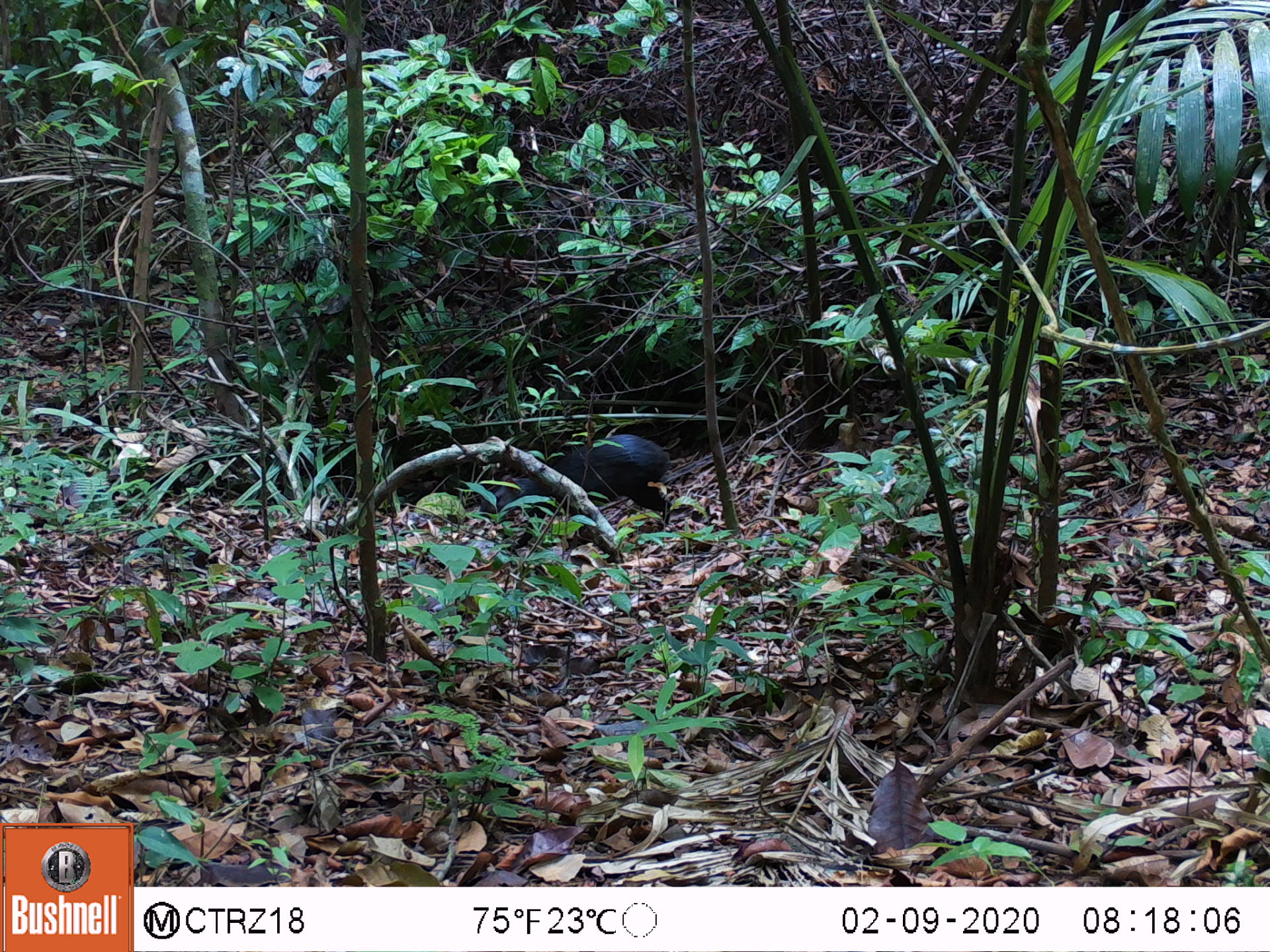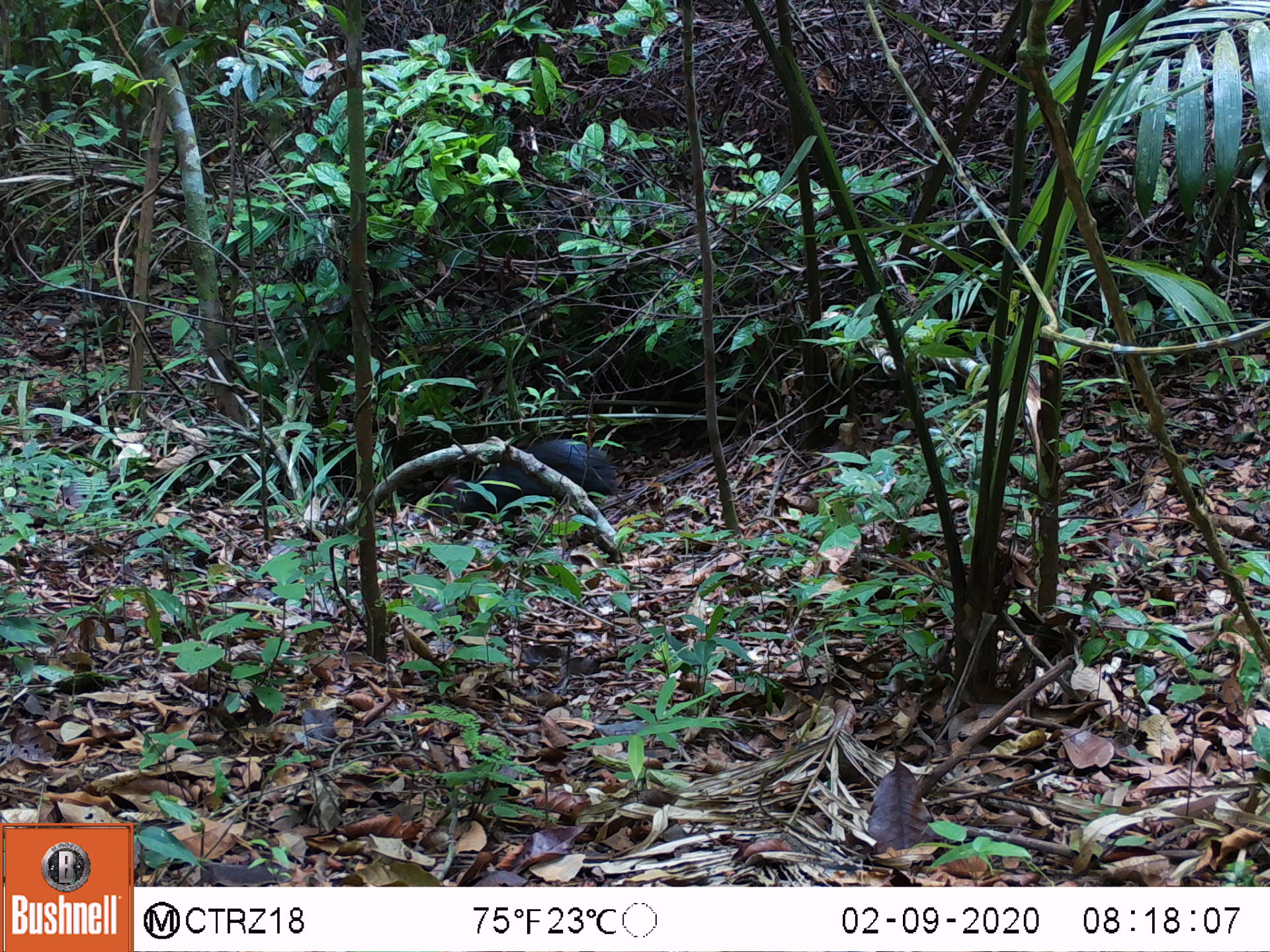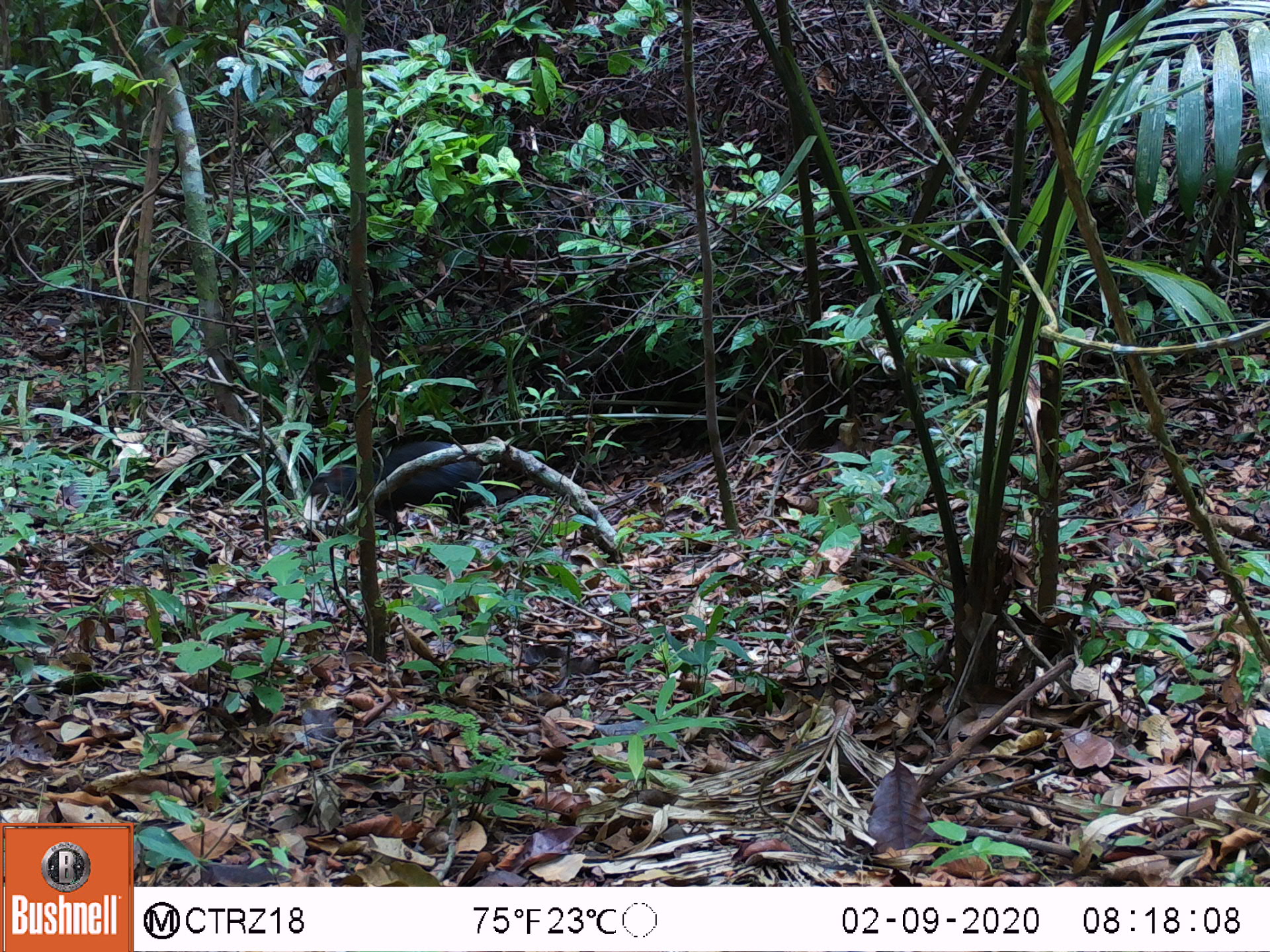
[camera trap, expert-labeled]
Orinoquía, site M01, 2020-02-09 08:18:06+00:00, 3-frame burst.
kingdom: Animalia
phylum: Chordata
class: Mammalia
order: Rodentia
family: Dasyproctidae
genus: Dasyprocta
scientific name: Dasyprocta fuliginosa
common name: black agouti